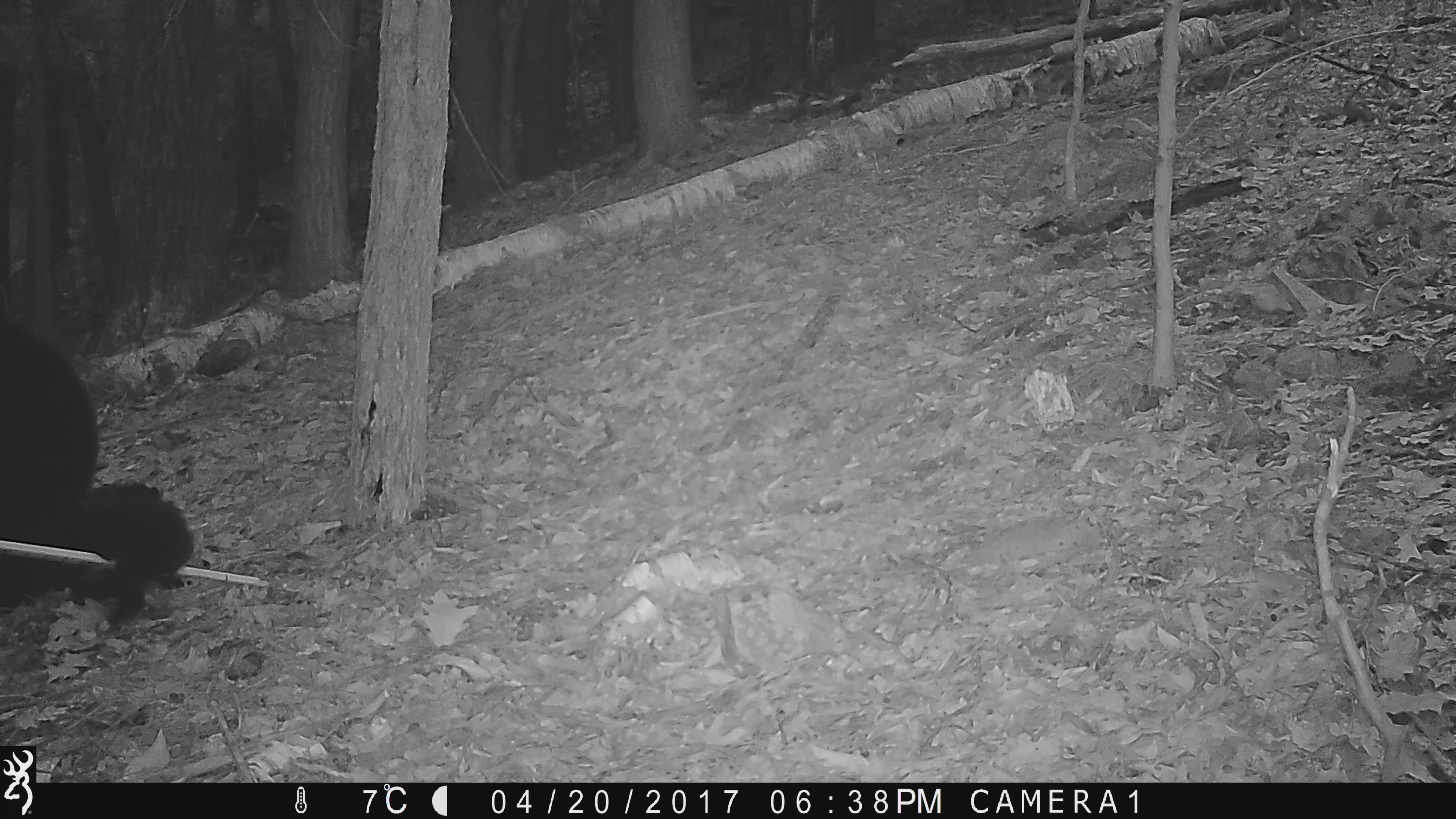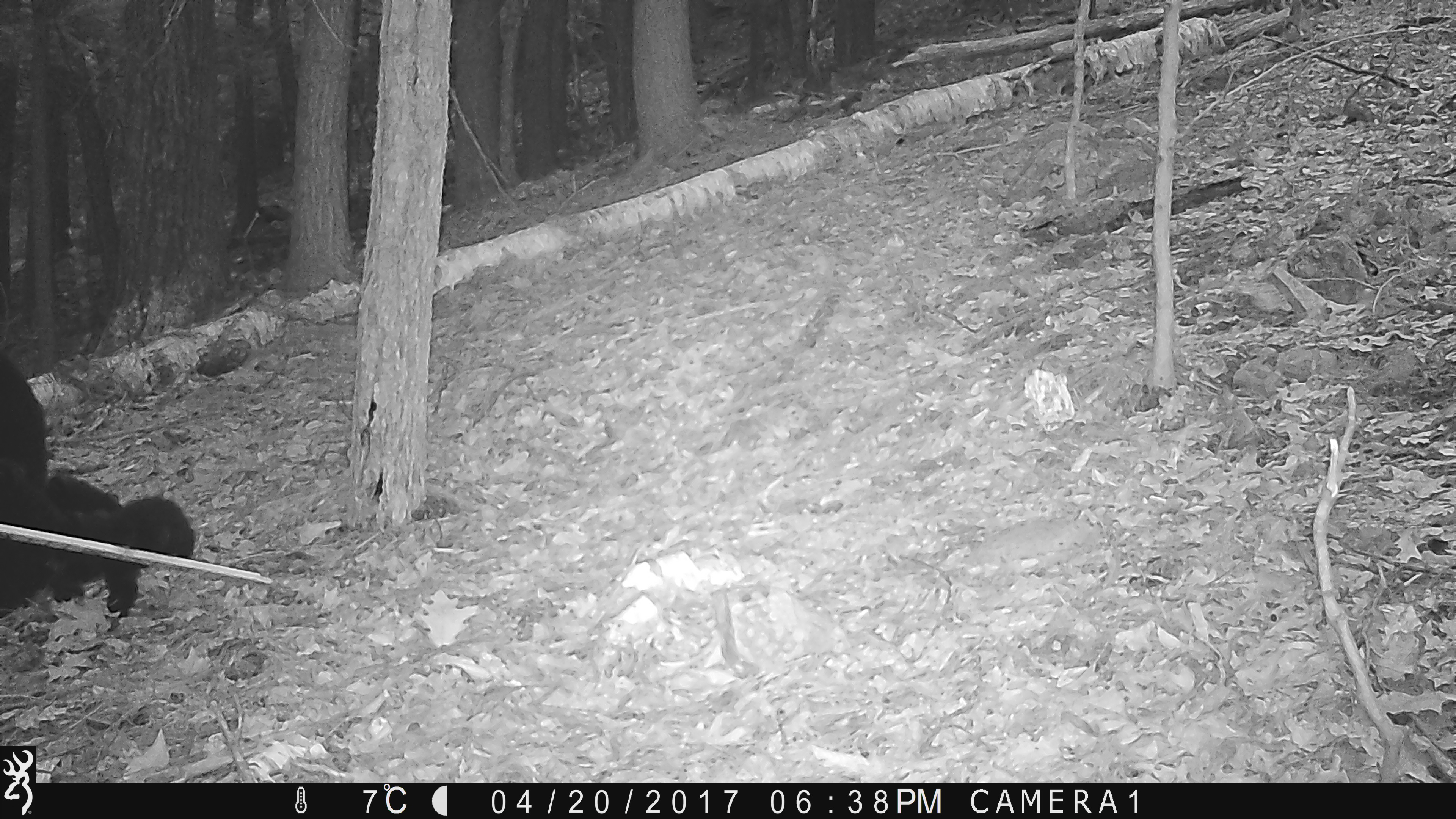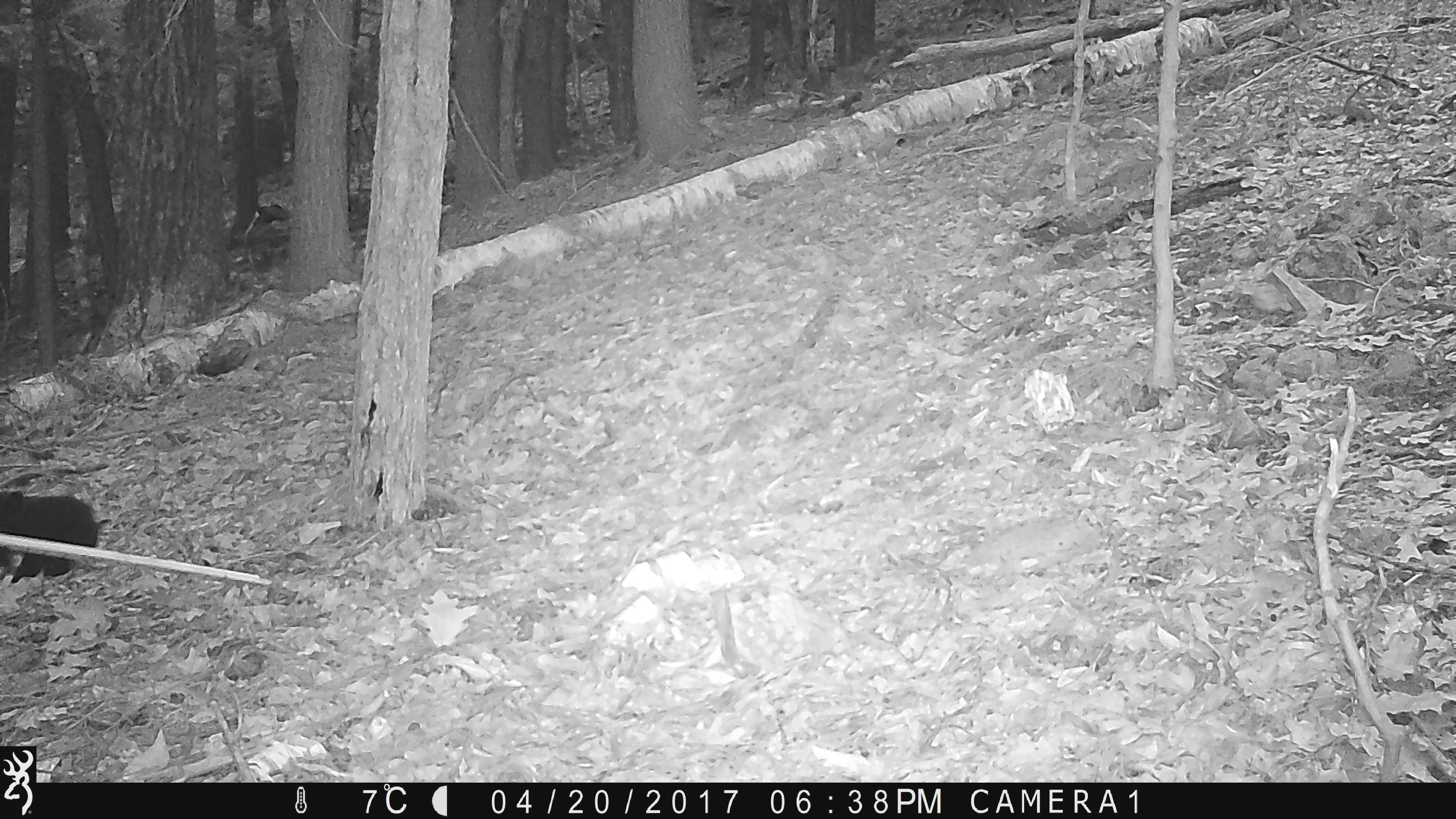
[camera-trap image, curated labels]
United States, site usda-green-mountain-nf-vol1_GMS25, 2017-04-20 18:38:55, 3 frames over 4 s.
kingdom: Animalia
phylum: Chordata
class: Mammalia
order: Carnivora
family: Ursidae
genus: Ursus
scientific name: Ursus americanus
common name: black bear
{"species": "black bear (Ursus americanus)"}